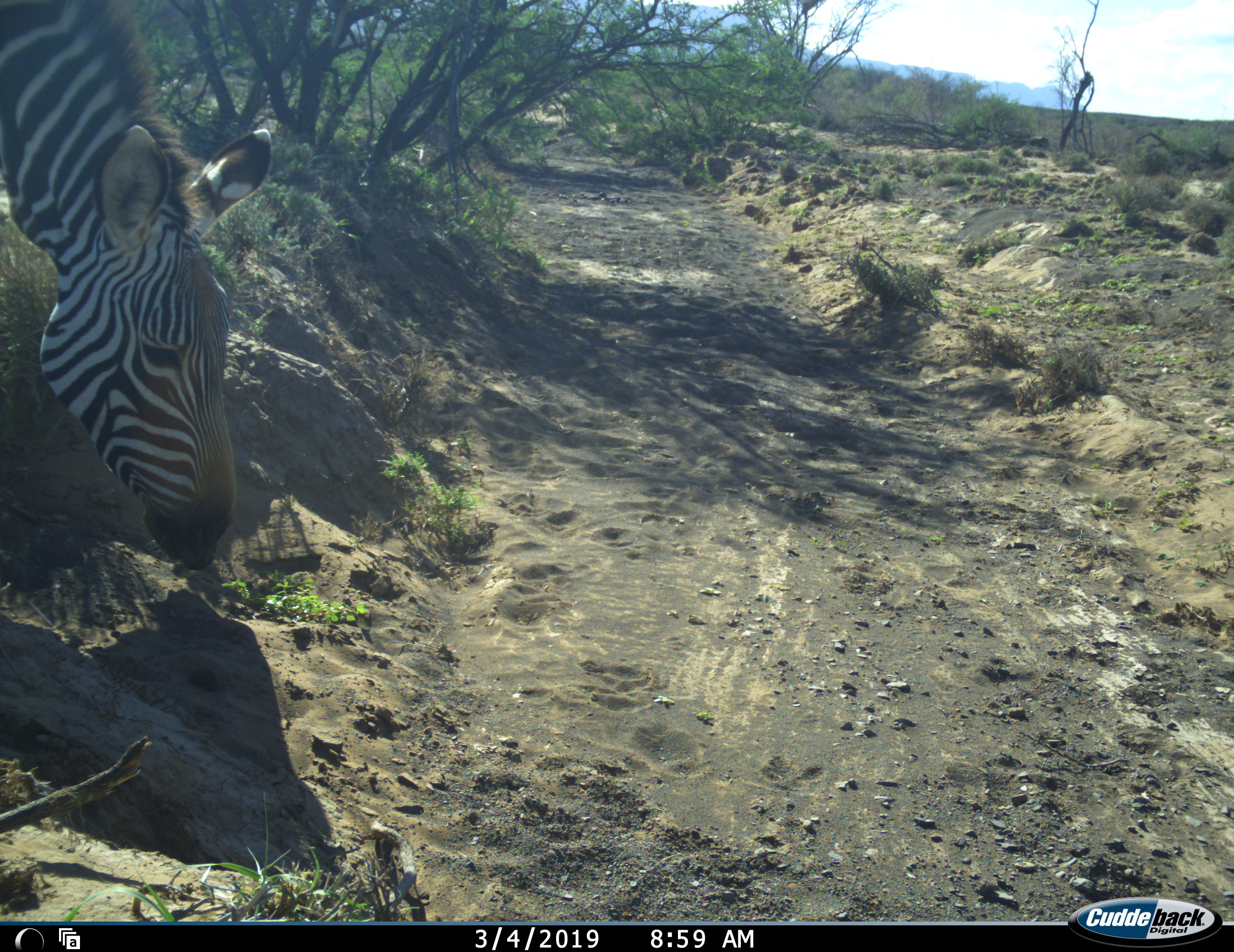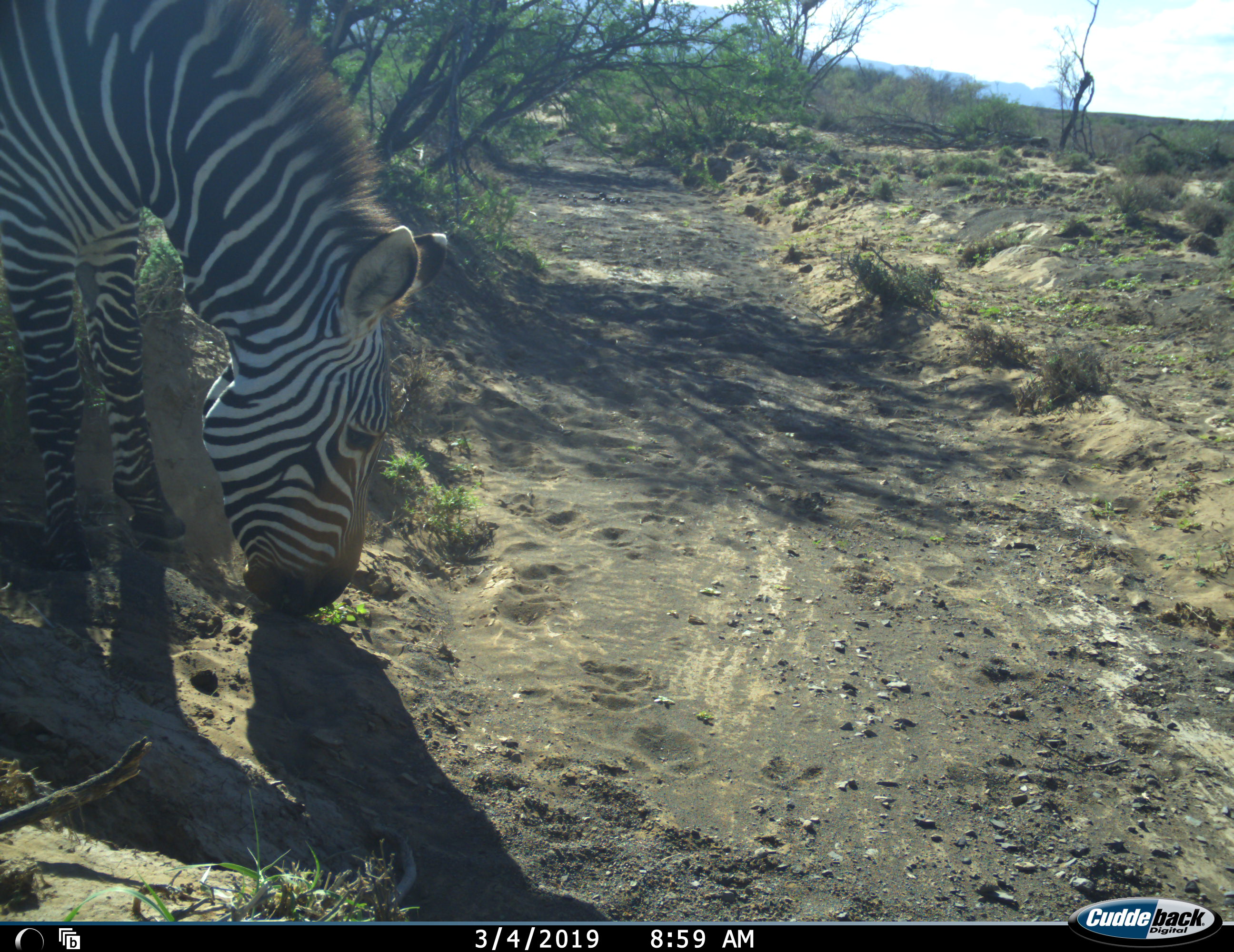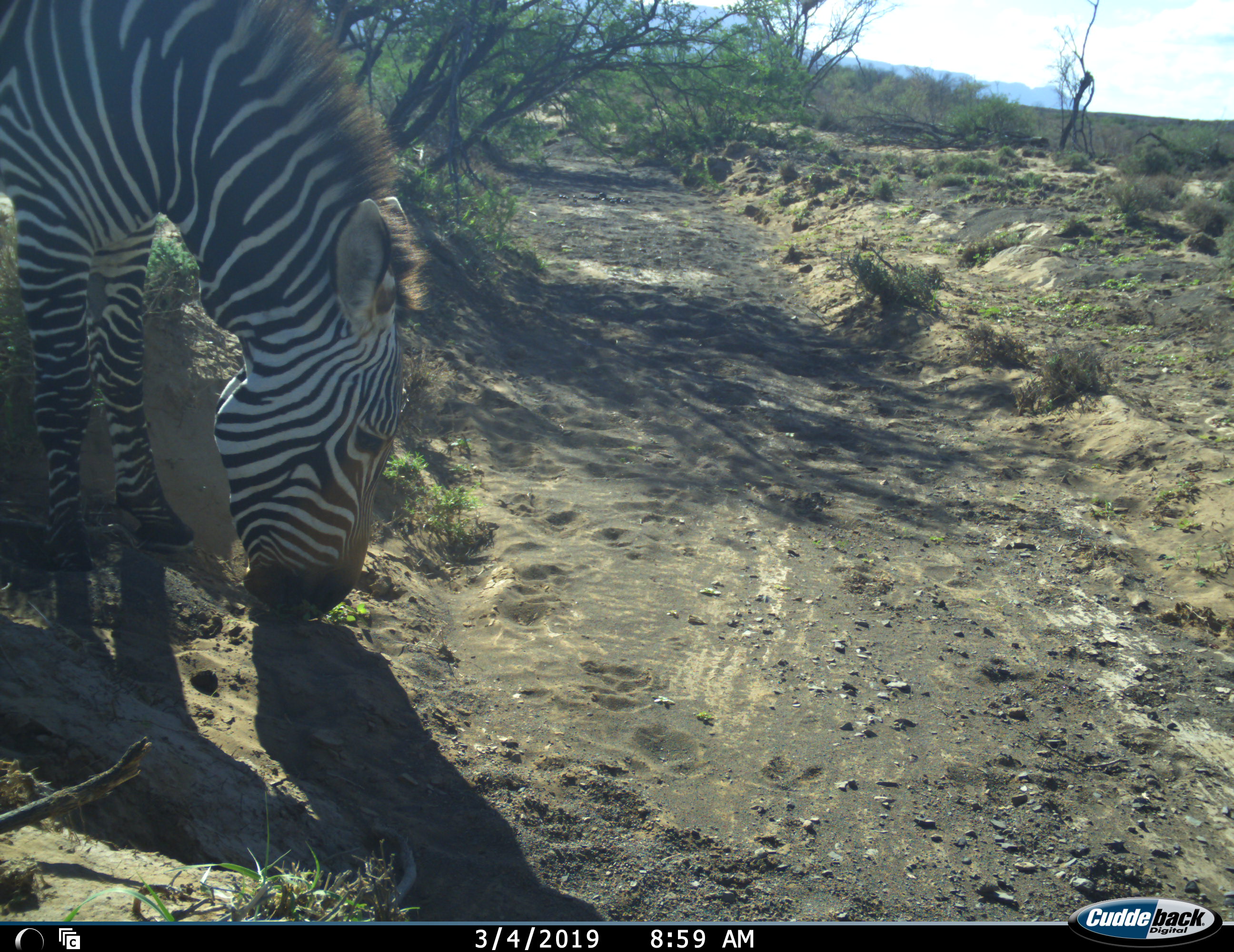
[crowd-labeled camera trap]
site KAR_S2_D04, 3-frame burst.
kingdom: Animalia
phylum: Chordata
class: Mammalia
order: Perissodactyla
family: Equidae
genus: Equus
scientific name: Equus zebra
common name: mountain zebra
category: zebramountain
Zebramountain (mountain zebra) (Equus zebra), count 1. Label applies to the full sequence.